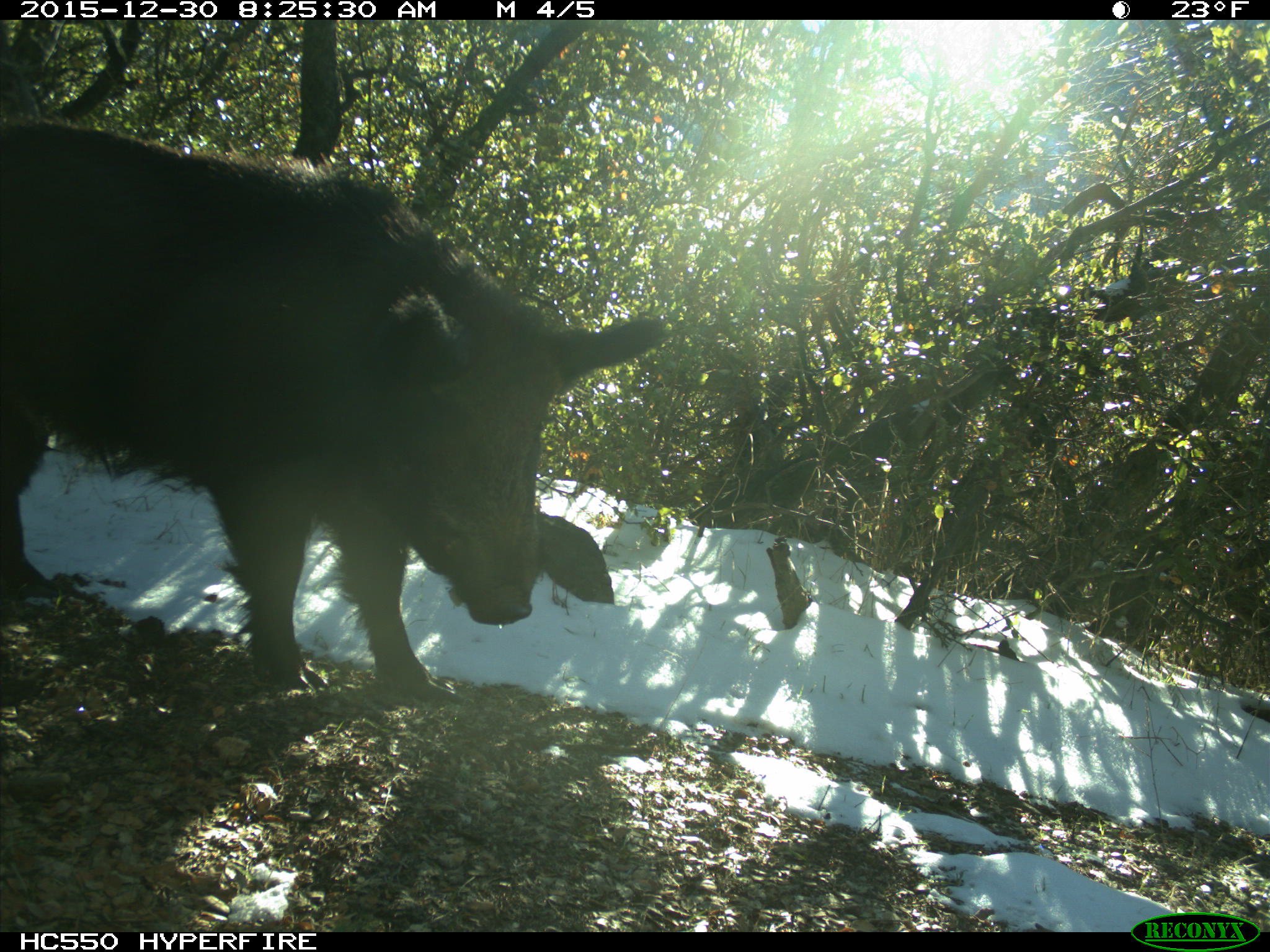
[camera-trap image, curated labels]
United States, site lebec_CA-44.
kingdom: Animalia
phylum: Chordata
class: Mammalia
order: Artiodactyla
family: Suidae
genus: Sus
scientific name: Sus scrofa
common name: wild boar